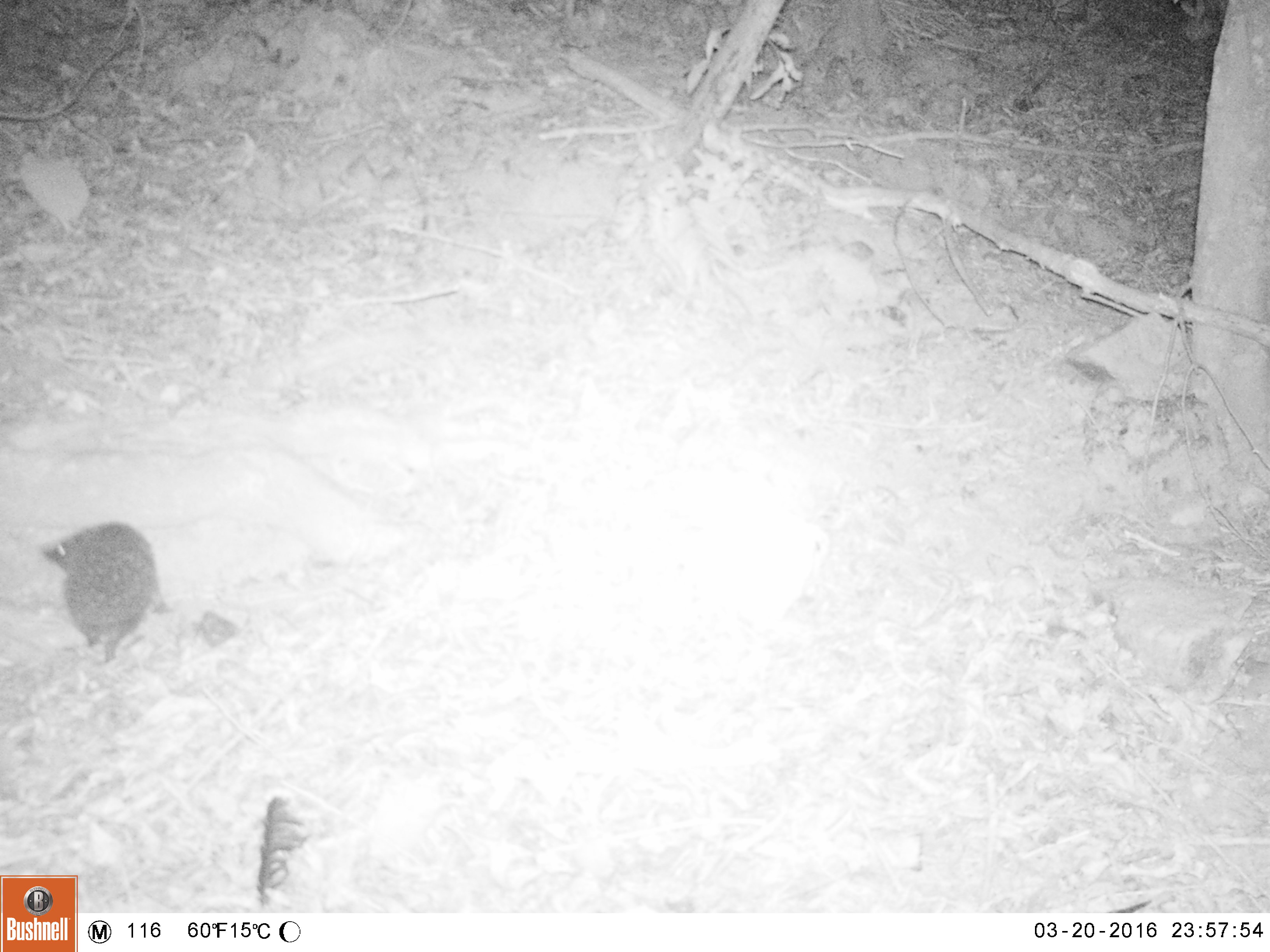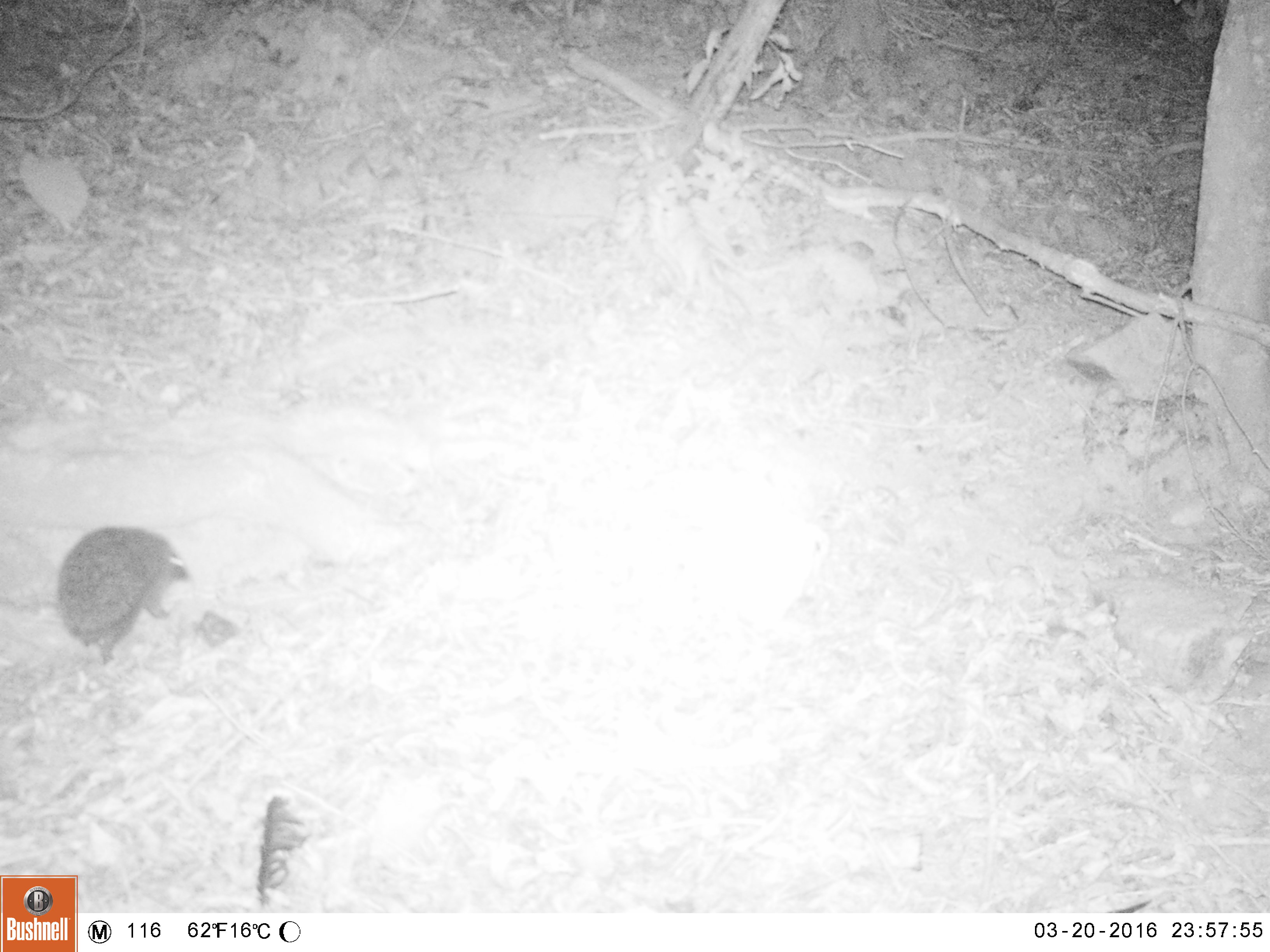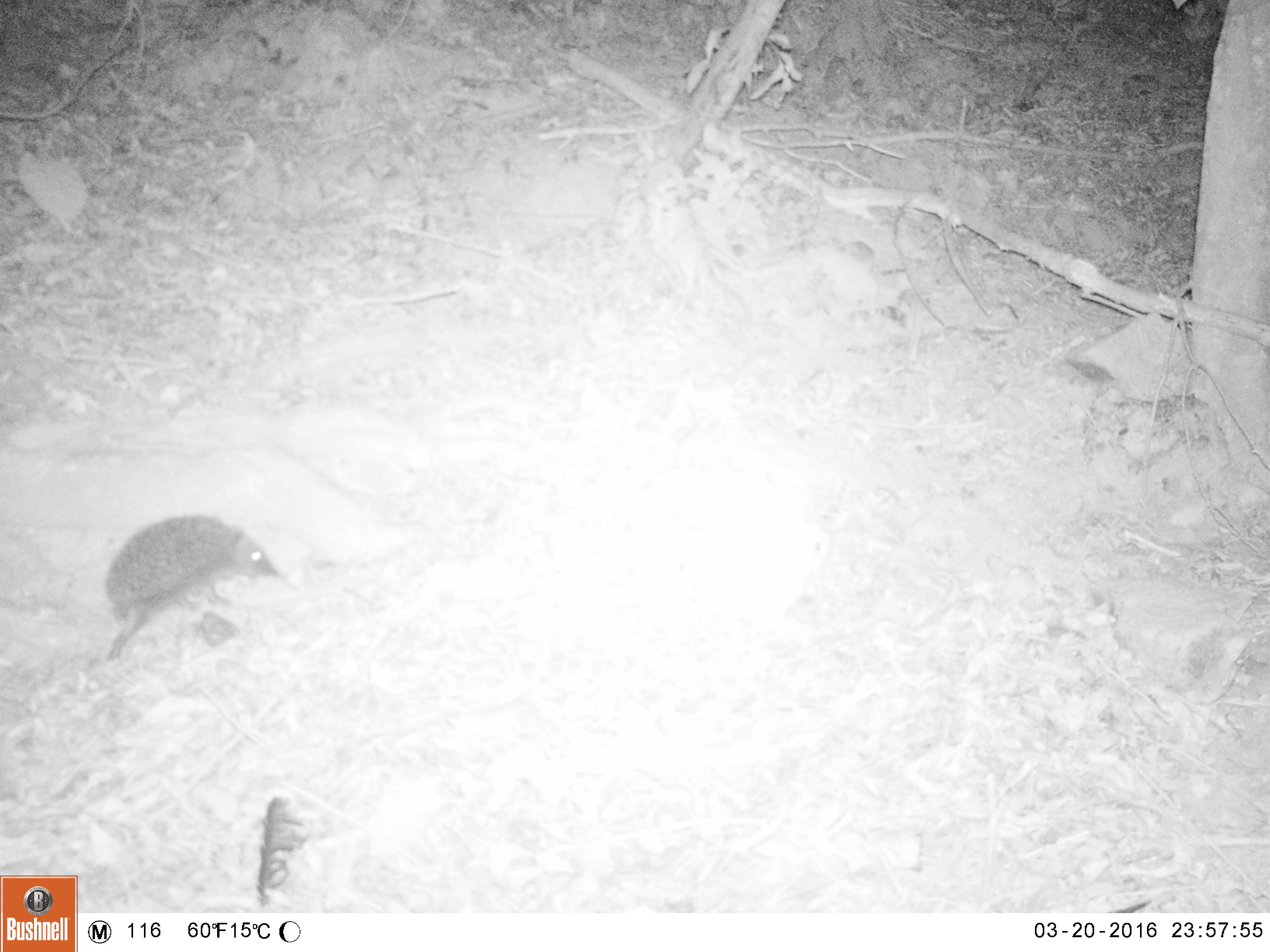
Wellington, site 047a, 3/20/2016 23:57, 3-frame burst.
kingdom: Animalia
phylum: Chordata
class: Mammalia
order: Eulipotyphla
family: Erinaceidae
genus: Erinaceus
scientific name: Erinaceus europaeus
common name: hedgehog